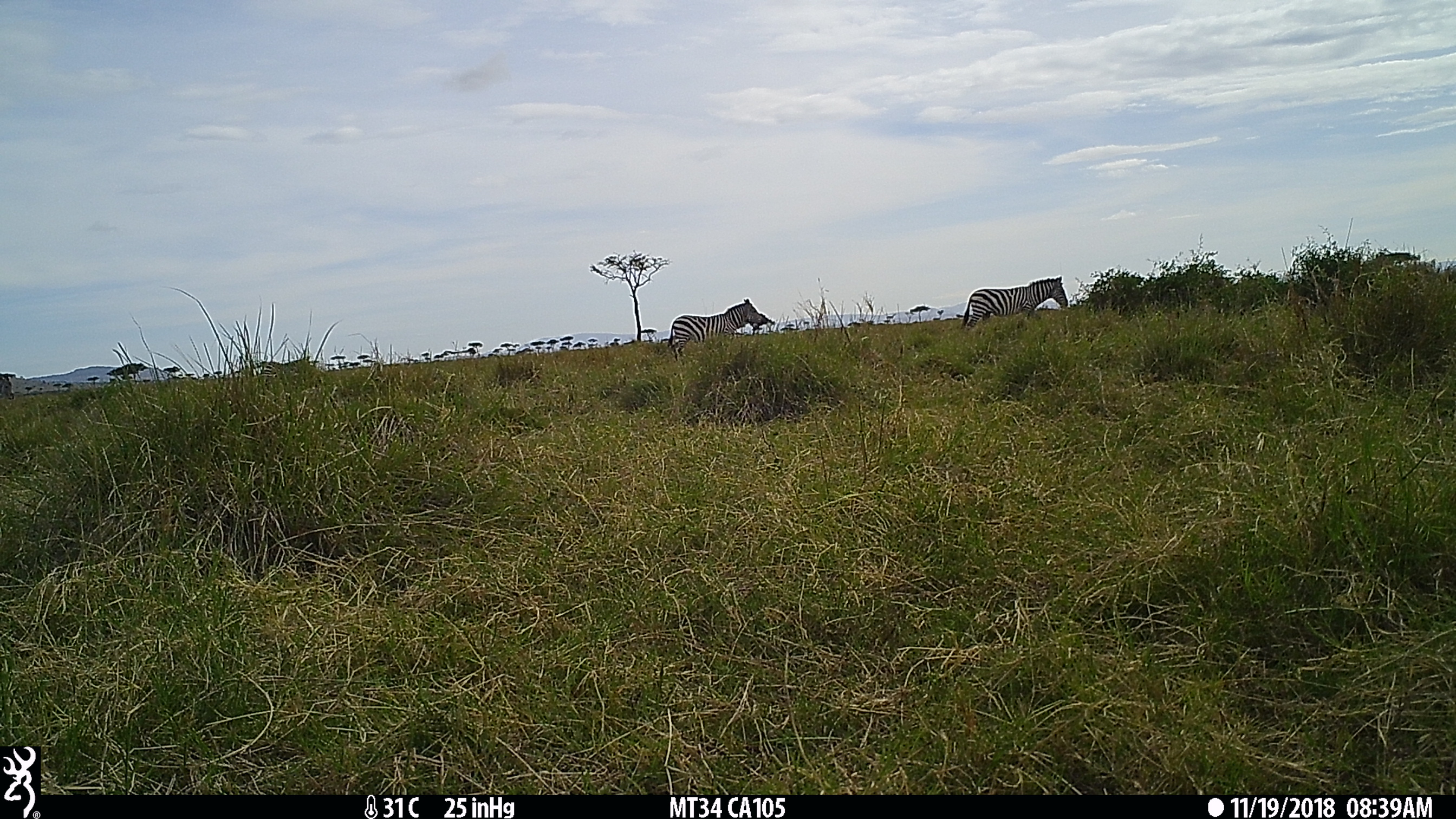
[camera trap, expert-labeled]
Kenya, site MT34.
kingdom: Animalia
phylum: Chordata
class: Mammalia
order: Perissodactyla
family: Equidae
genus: Equus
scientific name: Equus quagga burchellii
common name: burchell's zebra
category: zebra